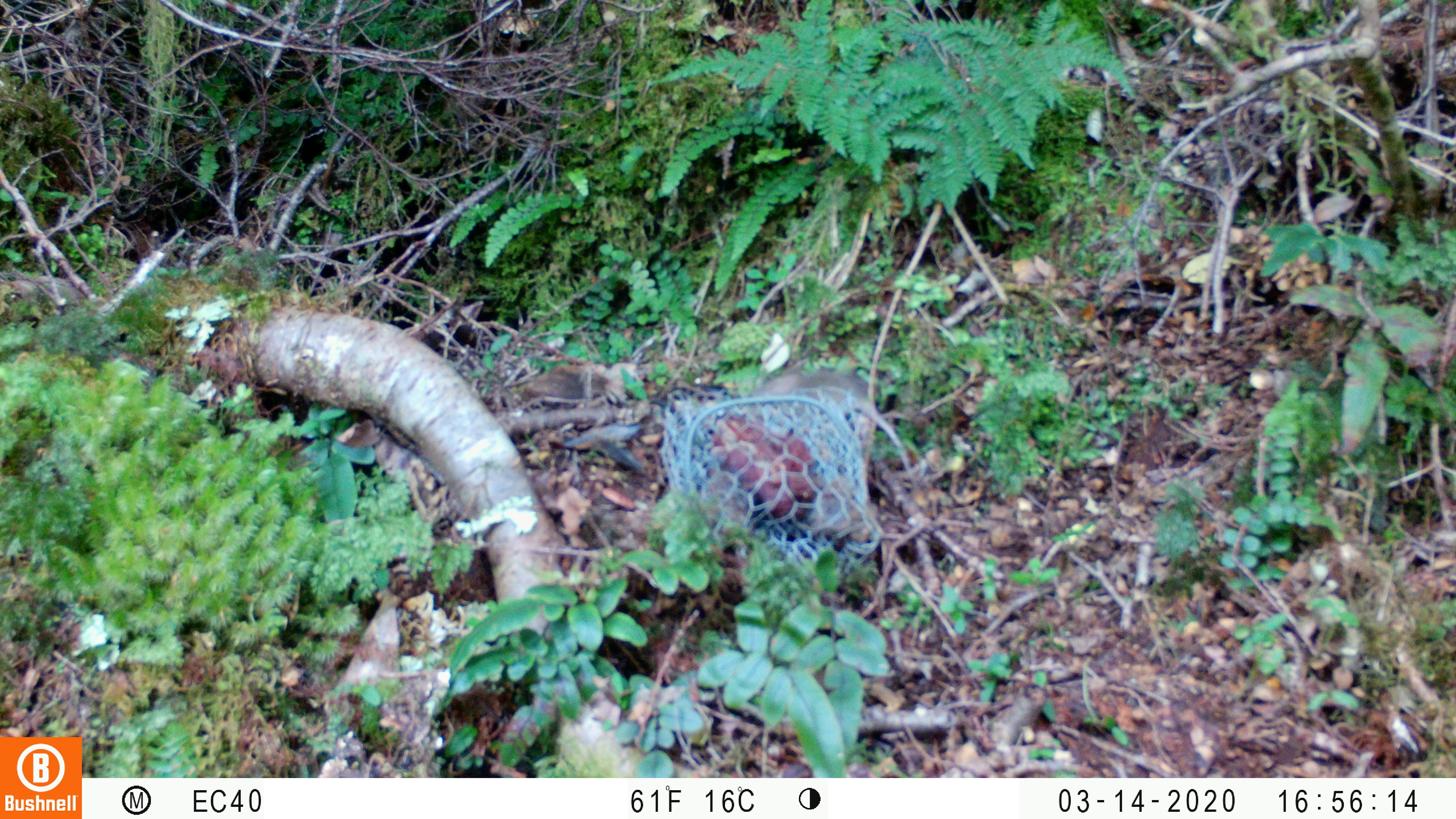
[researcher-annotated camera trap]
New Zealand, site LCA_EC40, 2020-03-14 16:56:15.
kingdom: Animalia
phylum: Chordata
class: Mammalia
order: Rodentia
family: Muridae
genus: Mus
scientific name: Mus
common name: mouse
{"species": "mouse (Mus)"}